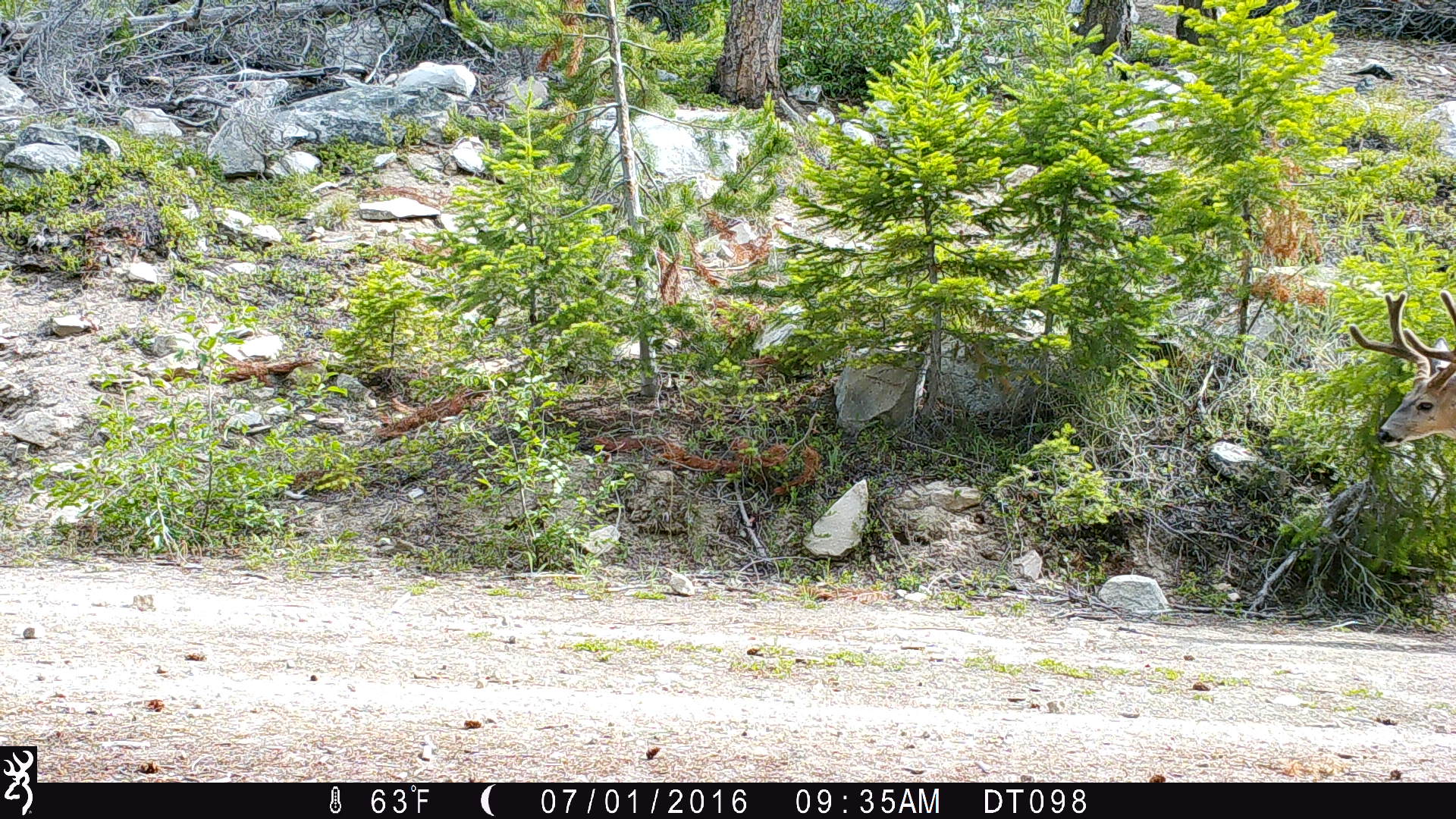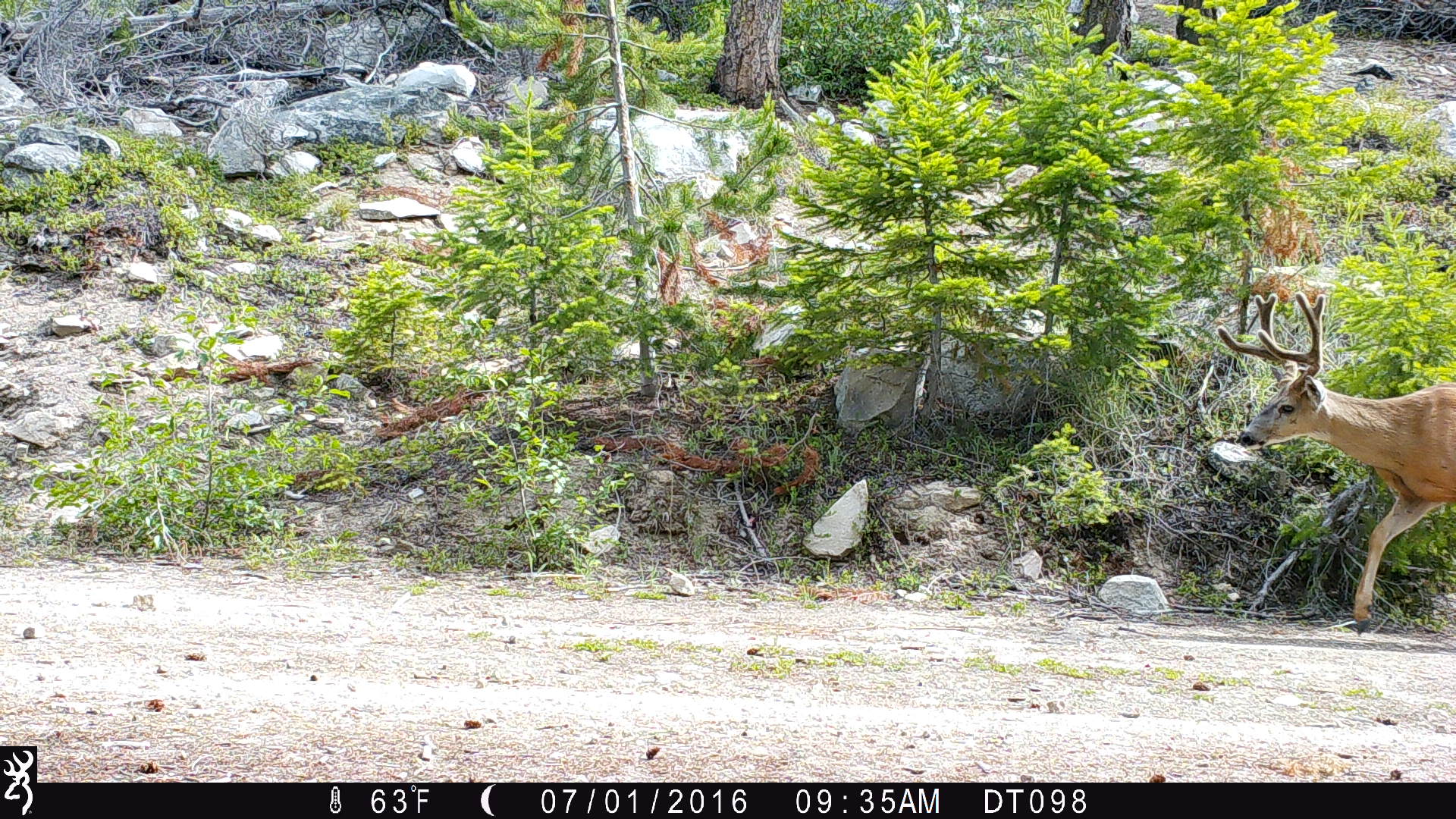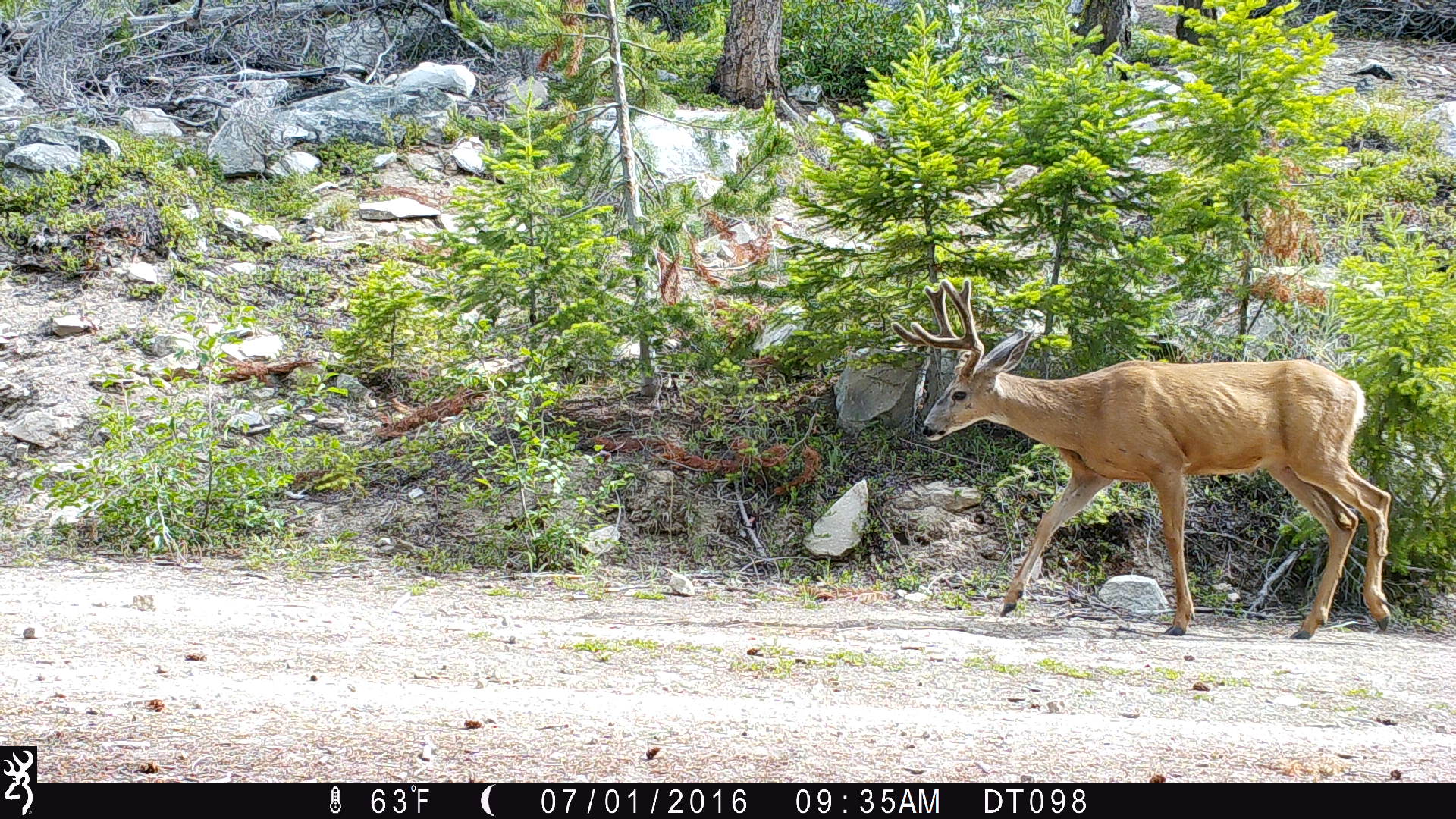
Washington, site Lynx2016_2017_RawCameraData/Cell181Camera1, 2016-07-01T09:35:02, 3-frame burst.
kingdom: Animalia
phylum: Chordata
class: Mammalia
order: Artiodactyla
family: Cervidae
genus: Odocoileus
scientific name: Odocoileus hemionus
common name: mule deer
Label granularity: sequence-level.